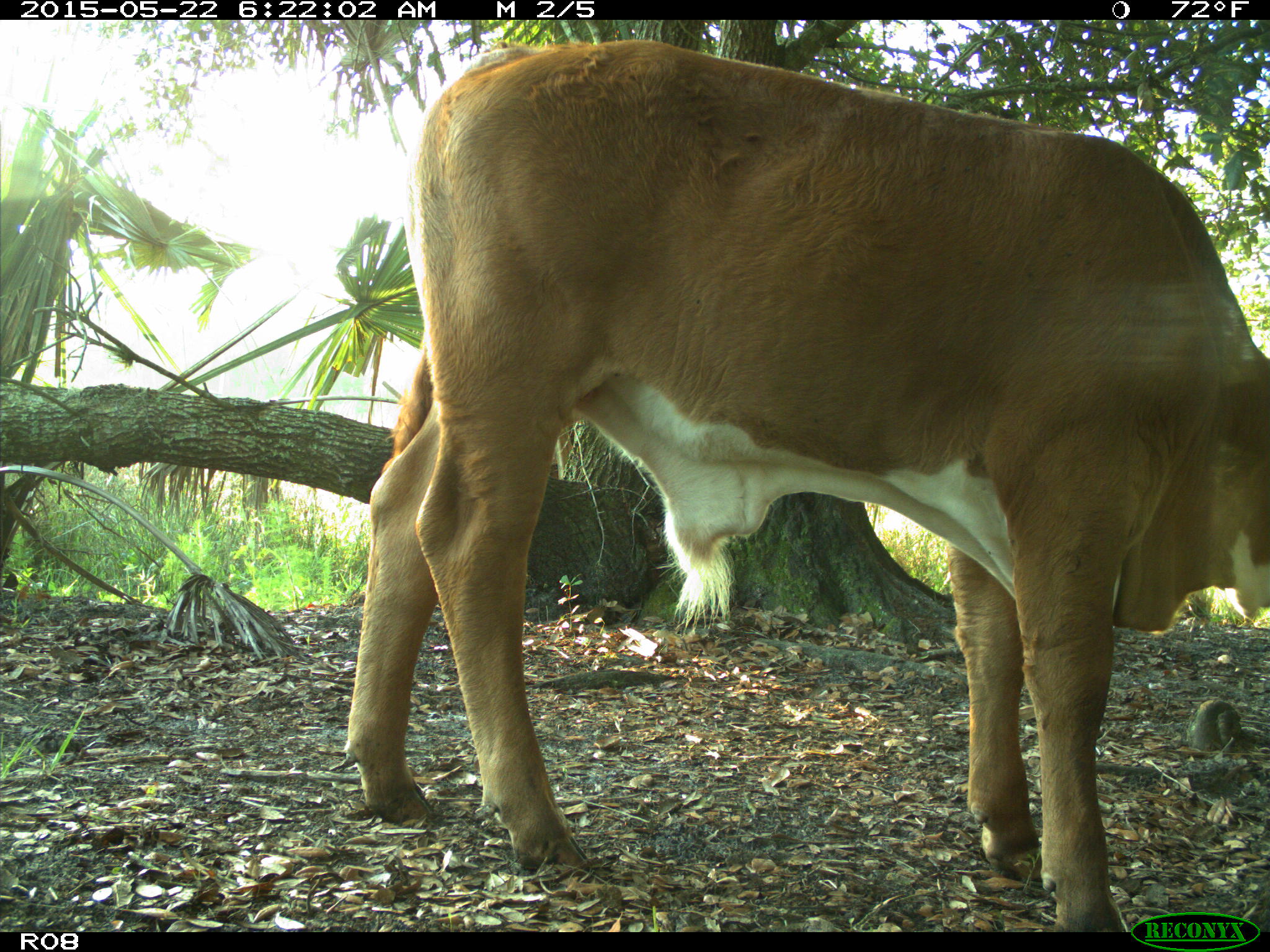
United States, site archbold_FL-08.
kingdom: Animalia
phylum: Chordata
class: Mammalia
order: Artiodactyla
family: Bovidae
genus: Bos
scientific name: Bos taurus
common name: domestic cow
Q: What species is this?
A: Bos taurus (domestic cow).